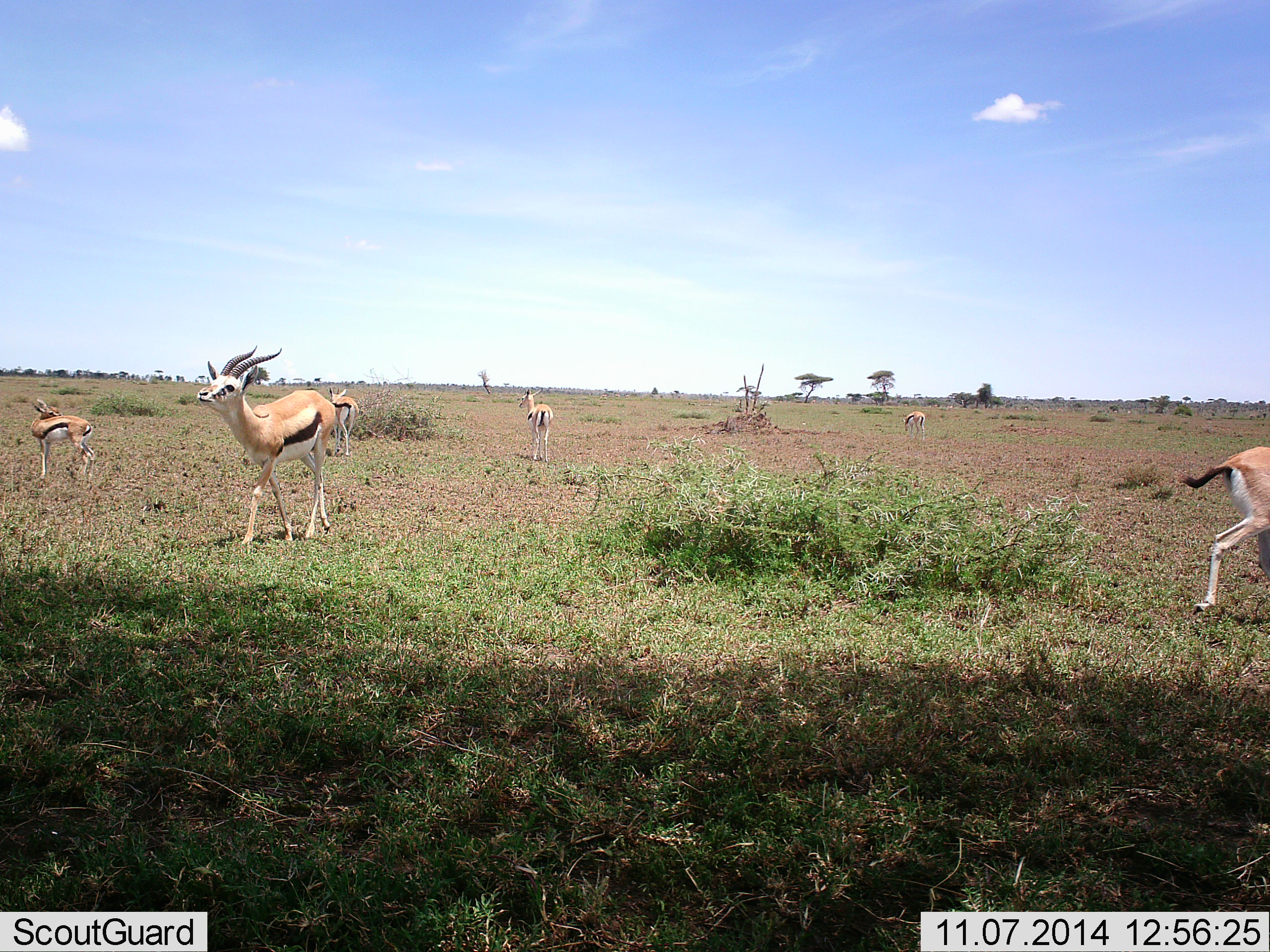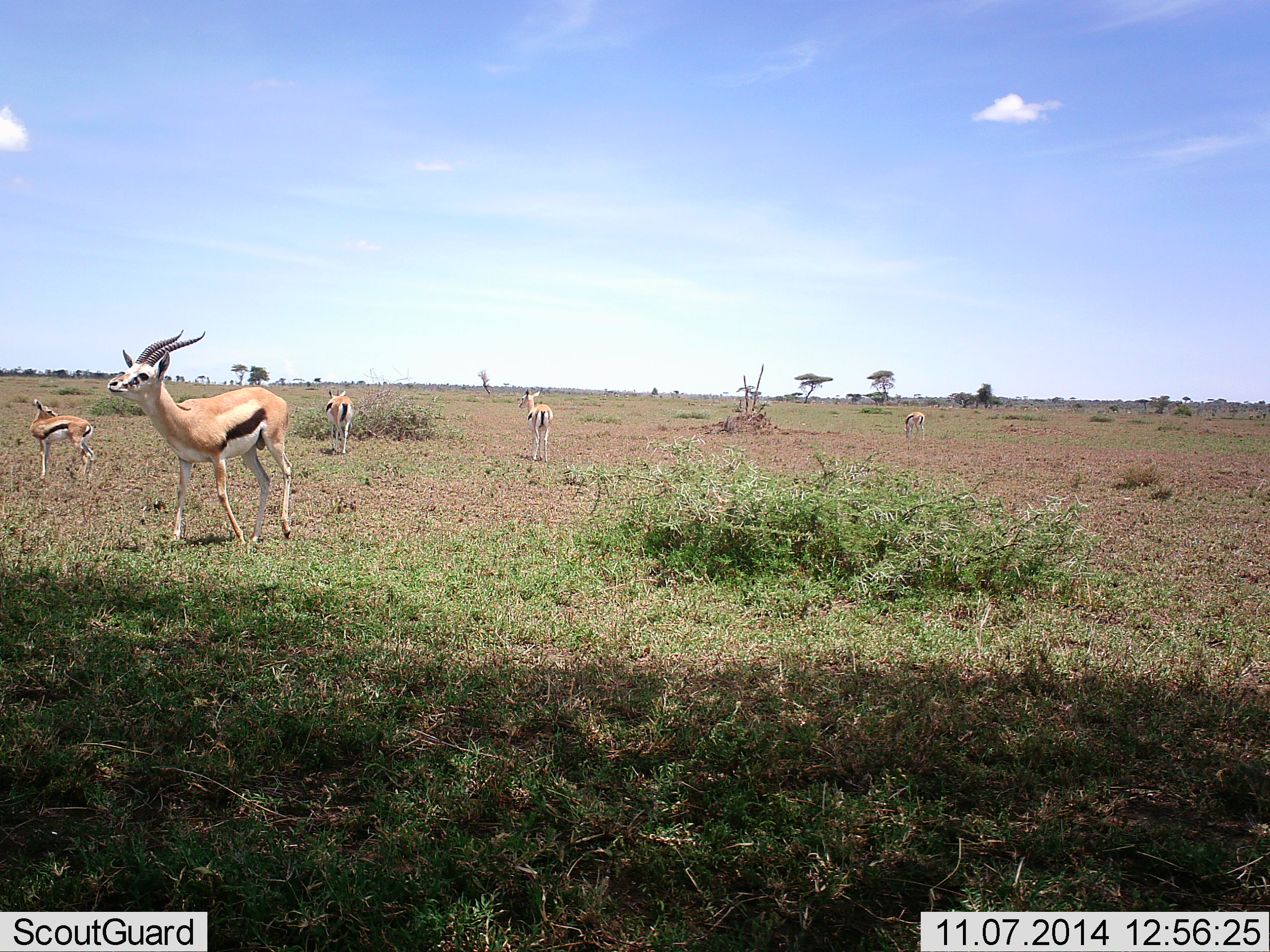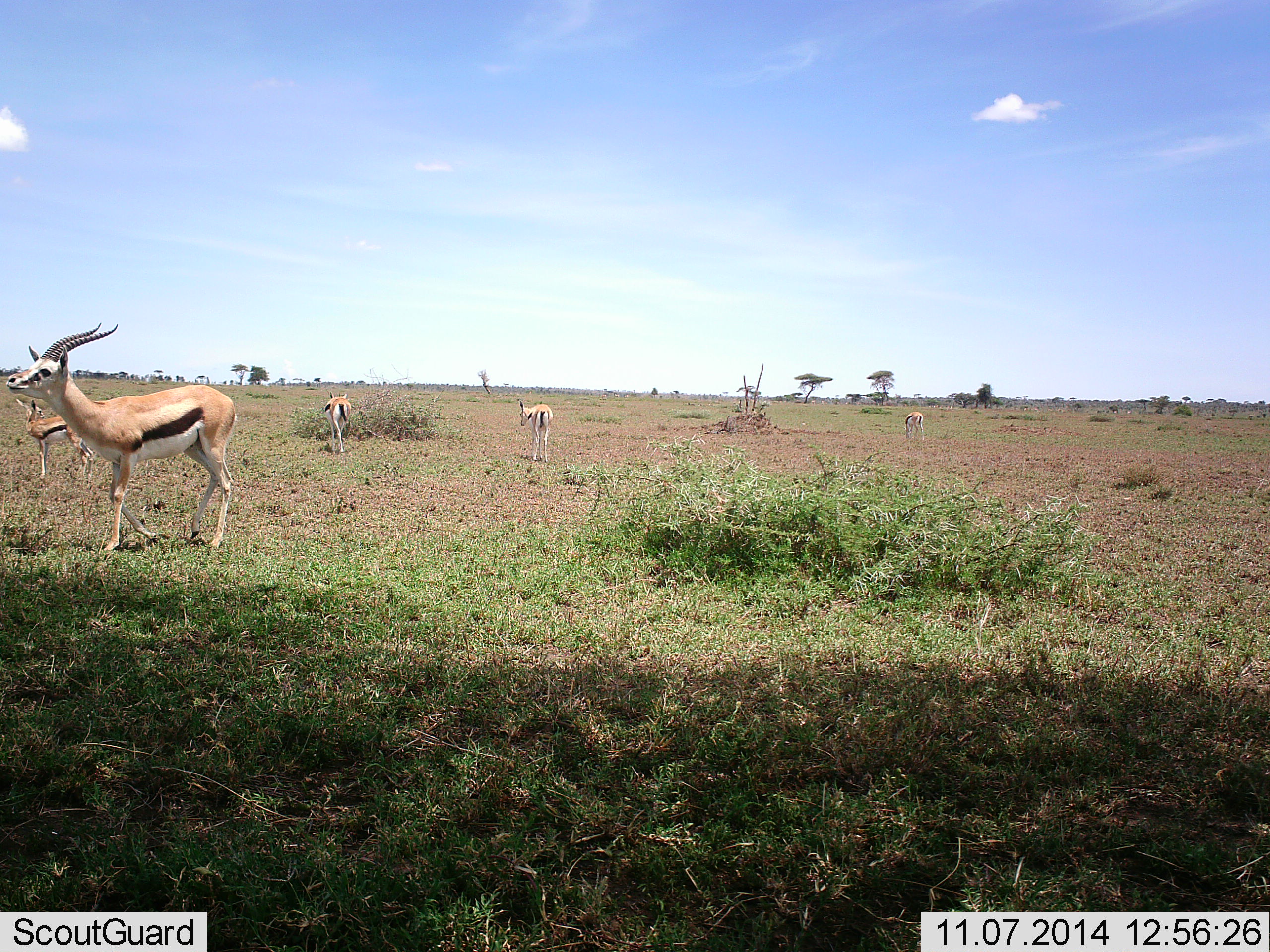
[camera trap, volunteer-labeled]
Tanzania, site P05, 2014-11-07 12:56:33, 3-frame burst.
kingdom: Animalia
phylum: Chordata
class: Mammalia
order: Artiodactyla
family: Bovidae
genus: Eudorcas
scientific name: Eudorcas thomsonii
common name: thomson's gazelle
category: gazellethomsons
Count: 6.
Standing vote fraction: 80%.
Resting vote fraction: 0%.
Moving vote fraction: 90%.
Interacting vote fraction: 0%.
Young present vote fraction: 0%.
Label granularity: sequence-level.